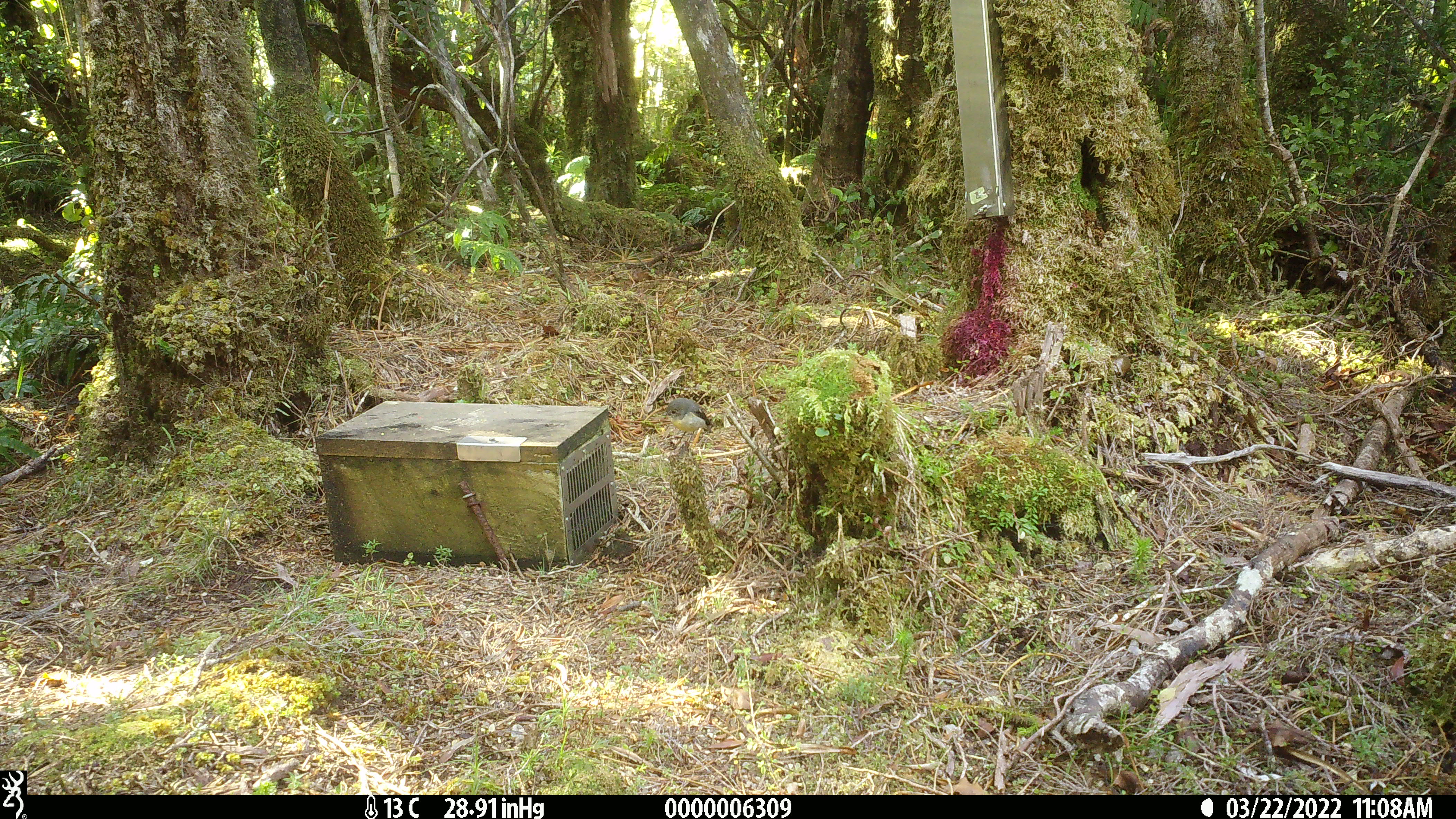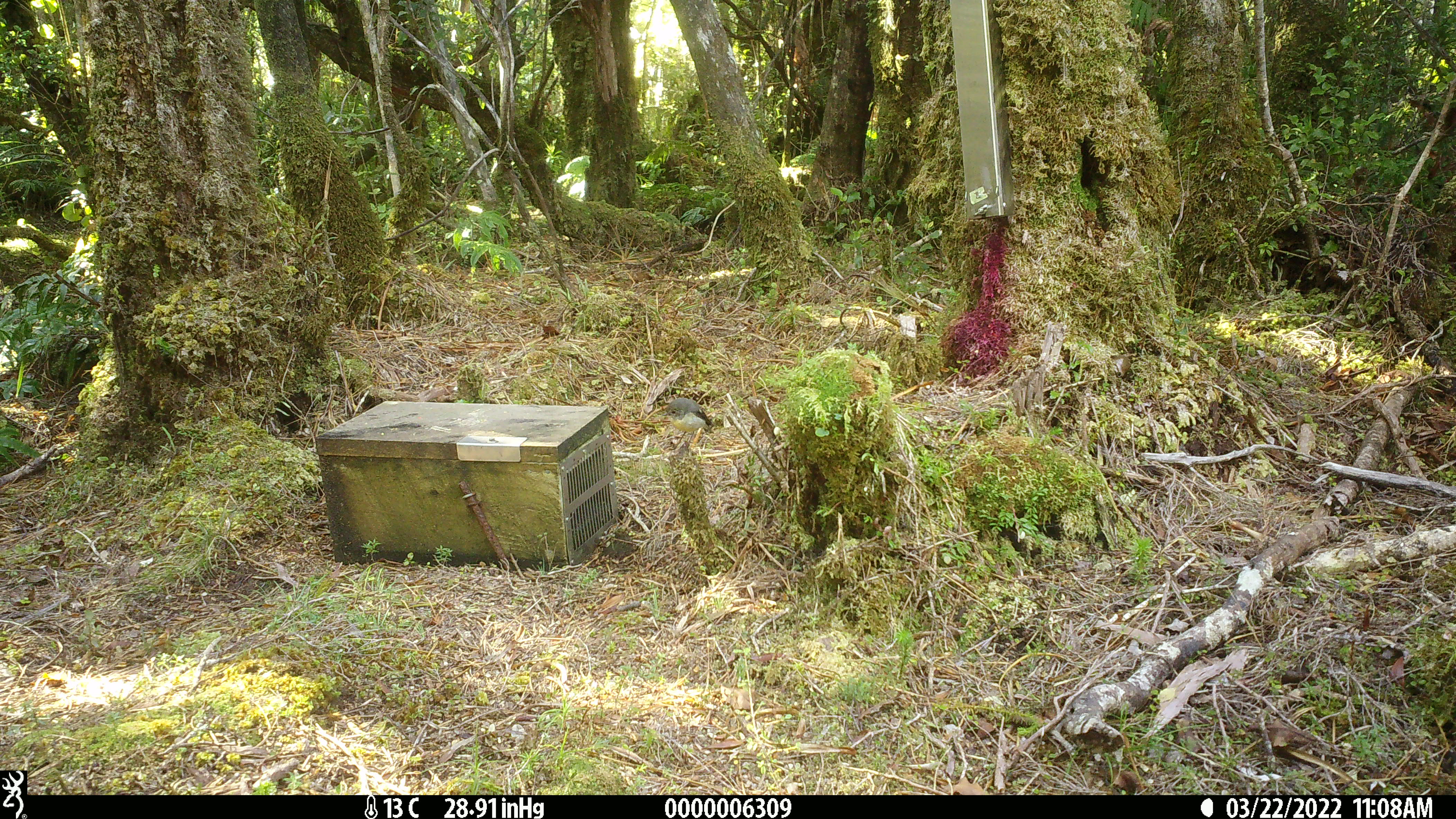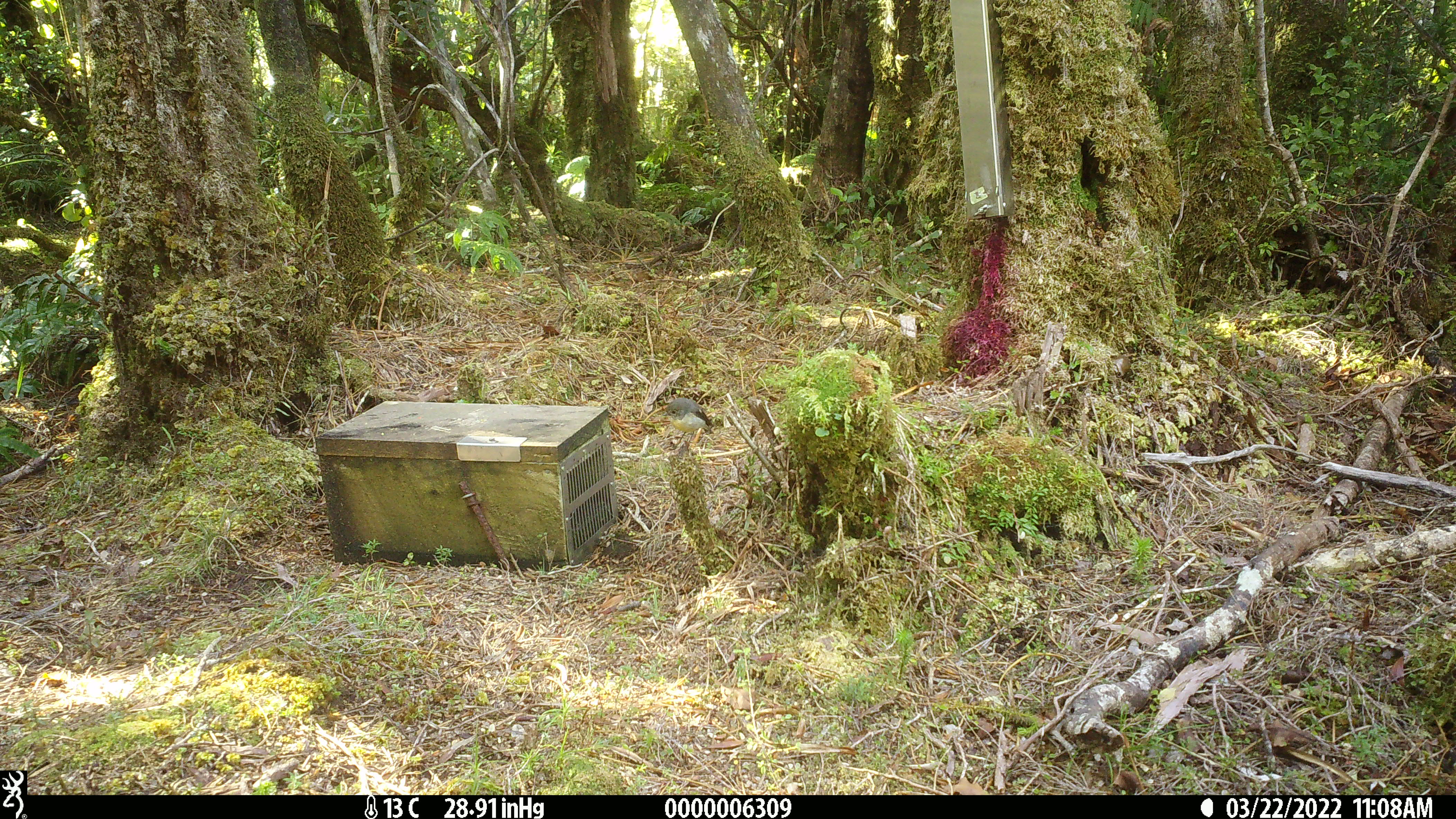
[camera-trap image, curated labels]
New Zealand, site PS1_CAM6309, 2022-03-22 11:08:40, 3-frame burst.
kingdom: Animalia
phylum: Chordata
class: Aves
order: Passeriformes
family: Petroicidae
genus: Petroica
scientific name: Petroica macrocephala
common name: tomtit